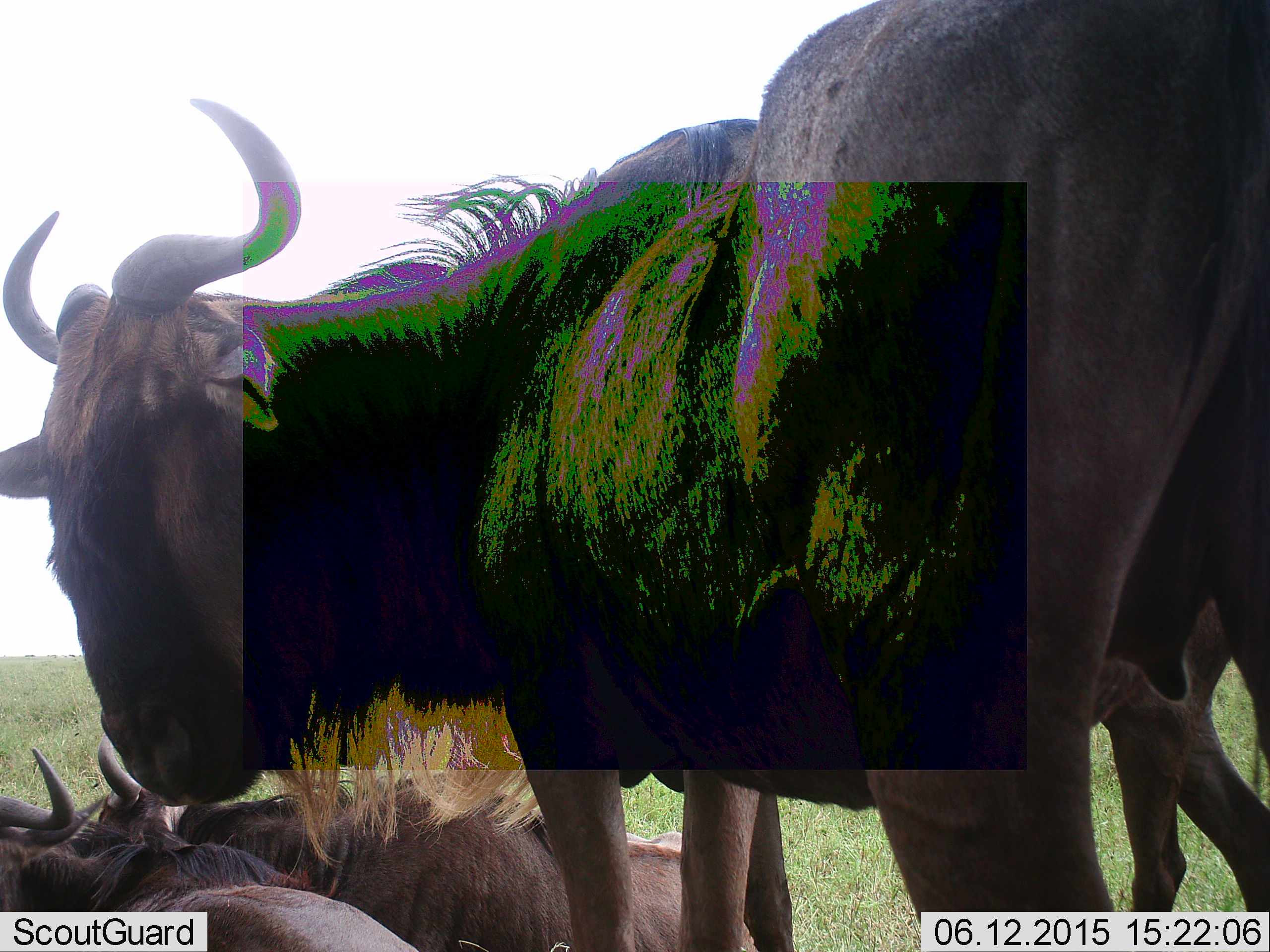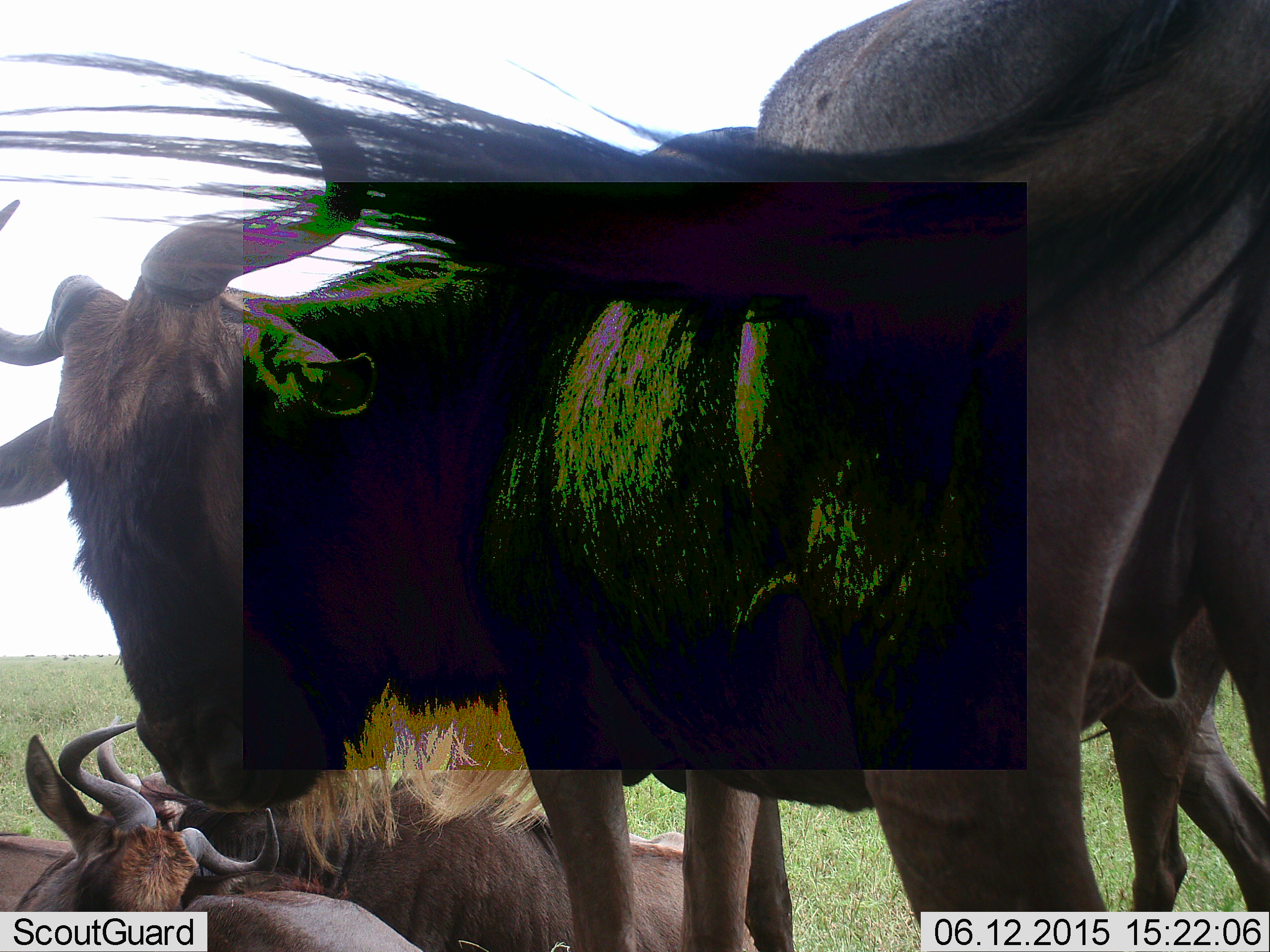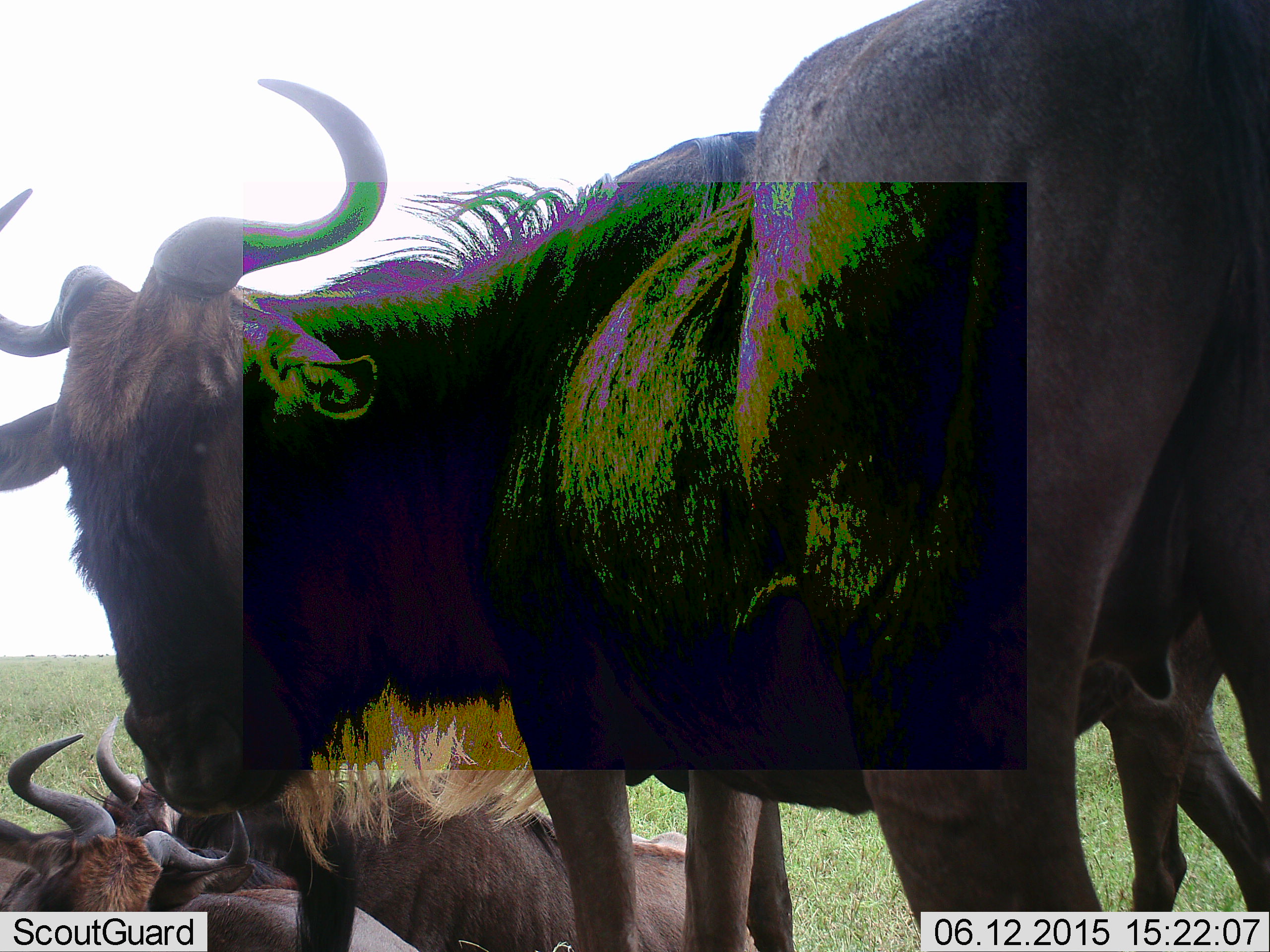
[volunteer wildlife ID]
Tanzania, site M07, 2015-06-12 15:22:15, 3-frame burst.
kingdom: Animalia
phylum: Chordata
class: Mammalia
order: Artiodactyla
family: Bovidae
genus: Connochaetes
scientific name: Connochaetes taurinus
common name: blue wildebeest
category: wildebeest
Wildebeest (blue wildebeest) (Connochaetes taurinus), count 4. Behavior (volunteer vote fractions): standing 80%, resting 90%, moving 10%, interacting 10%. Young present (vote fraction): 20%. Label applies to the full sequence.